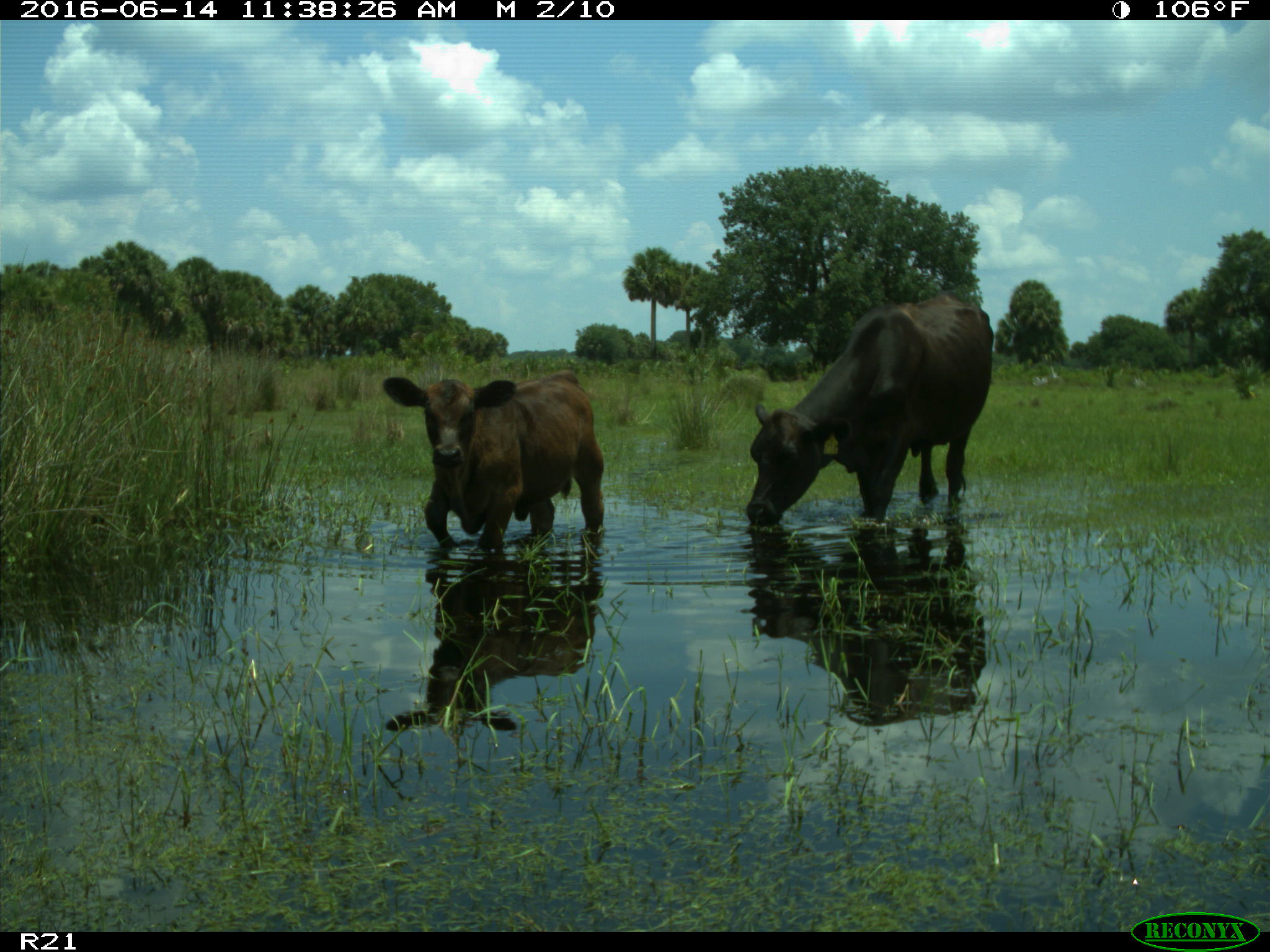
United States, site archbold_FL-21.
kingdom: Animalia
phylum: Chordata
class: Mammalia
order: Artiodactyla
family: Bovidae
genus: Bos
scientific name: Bos taurus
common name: domestic cow